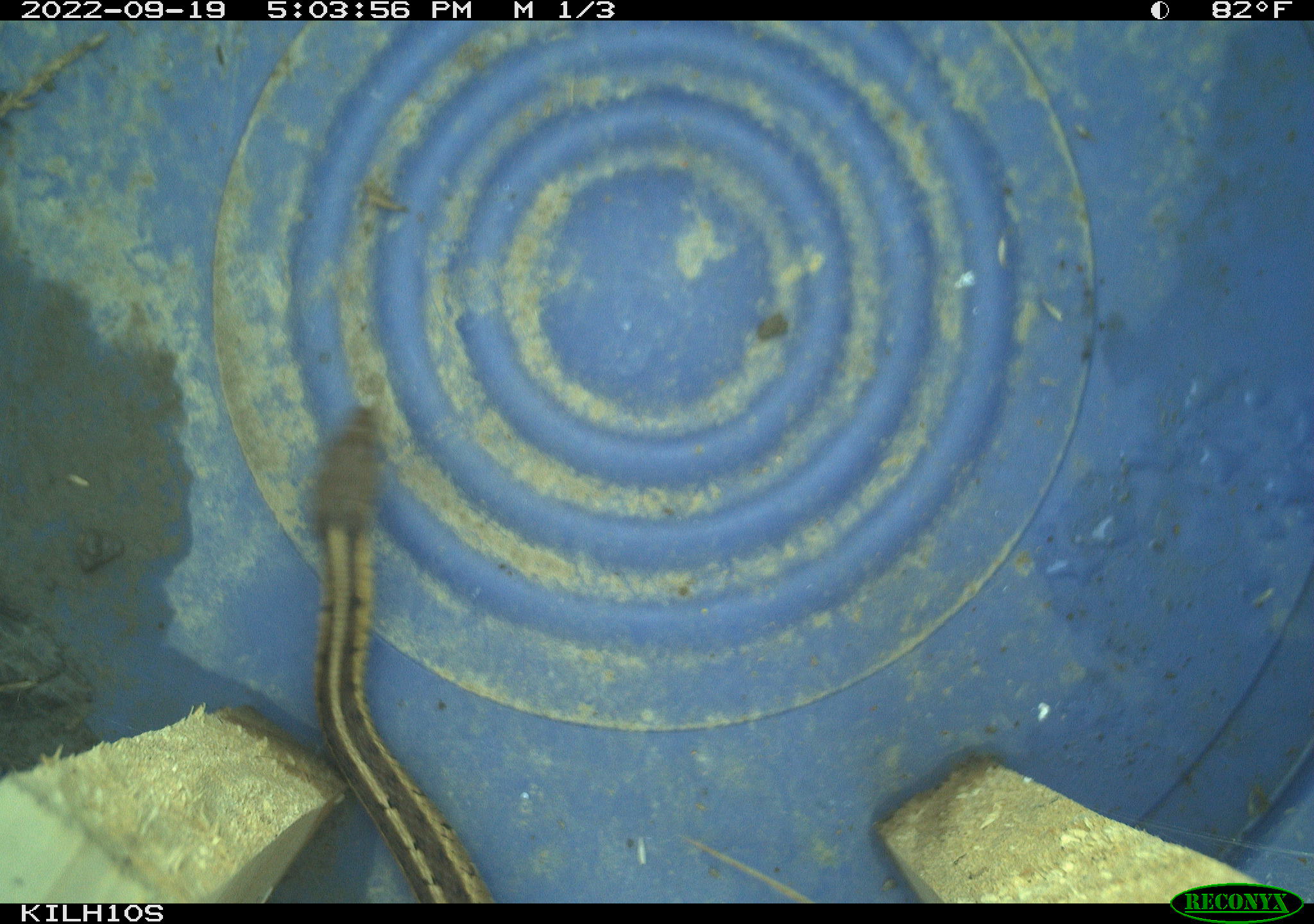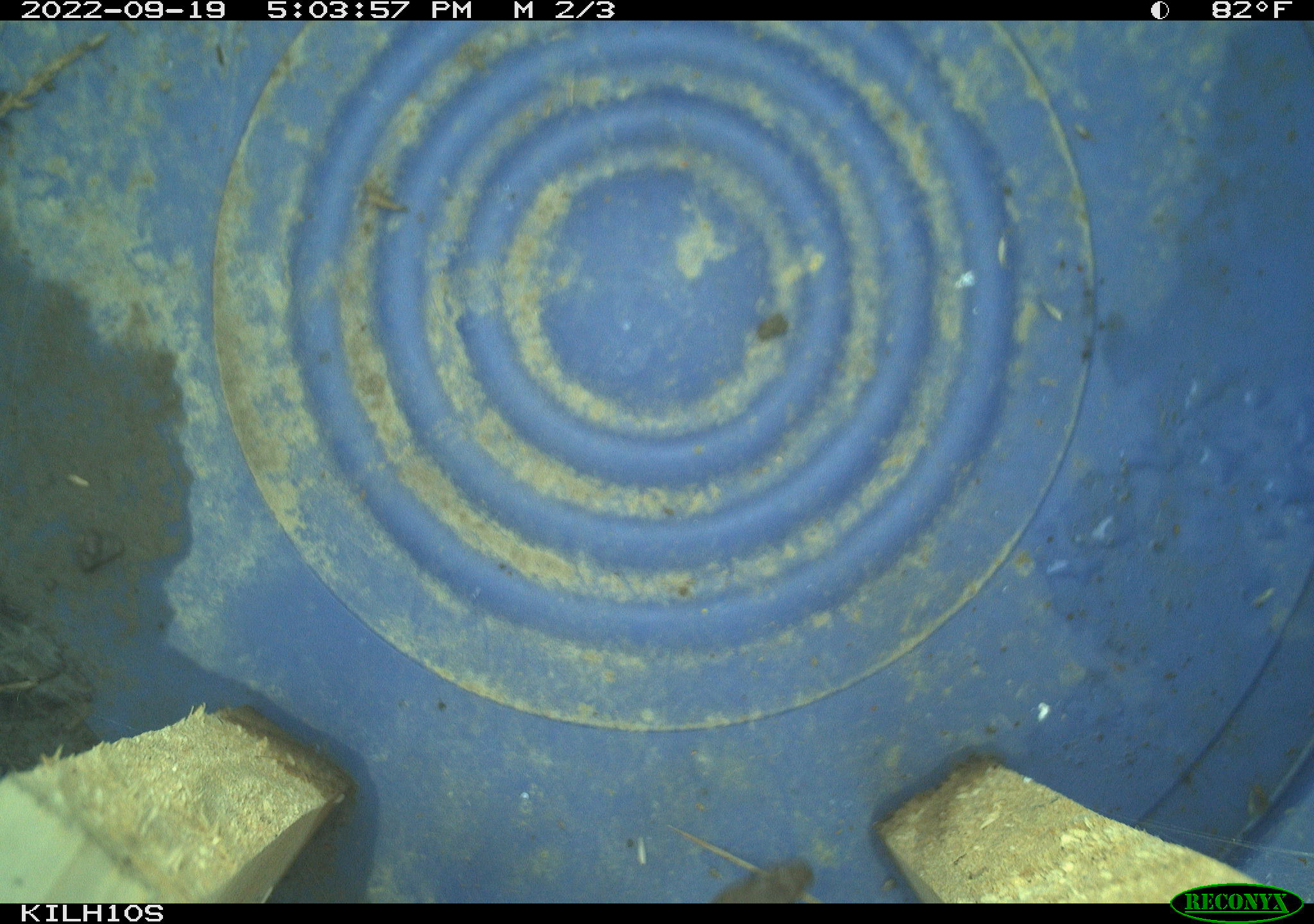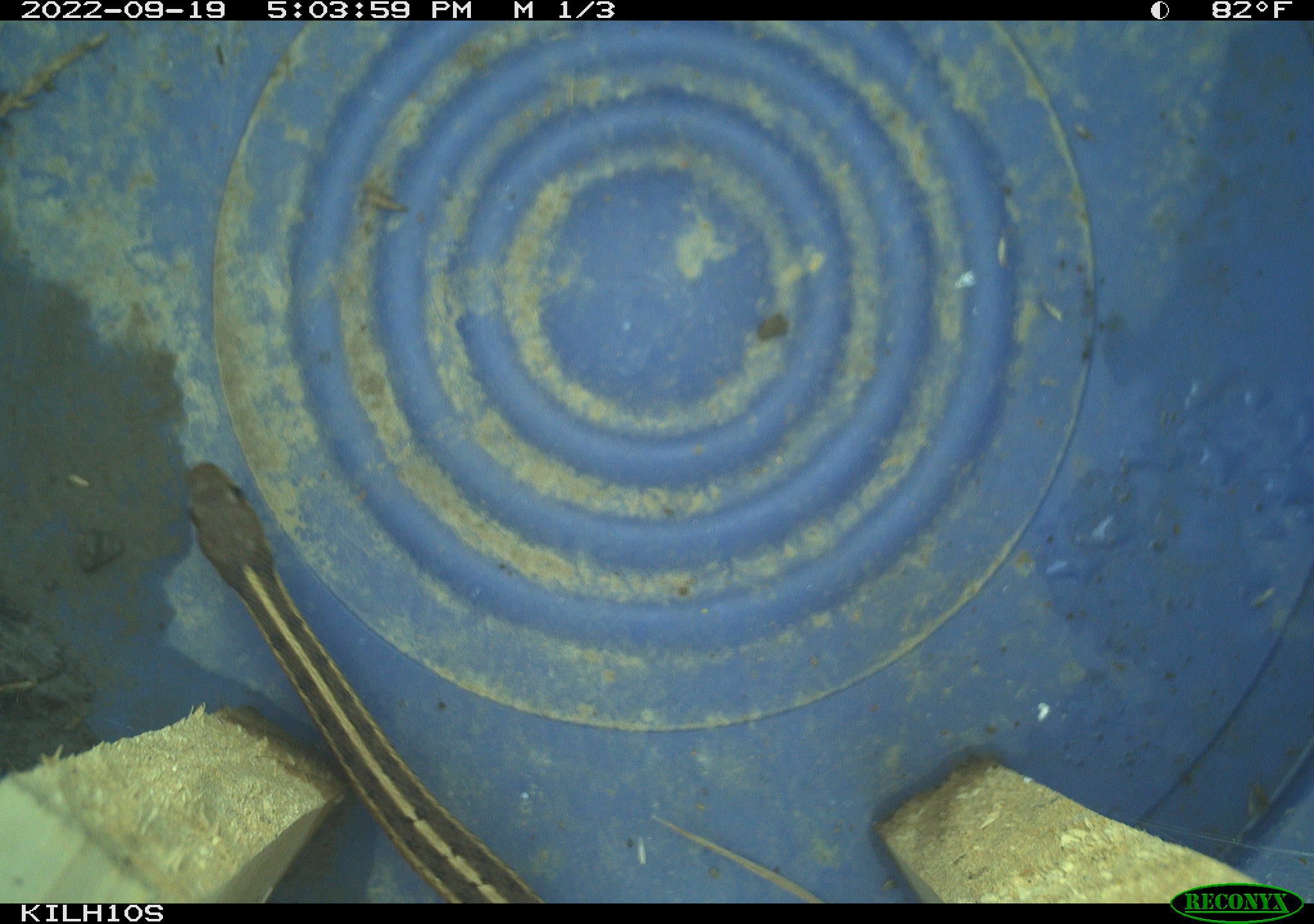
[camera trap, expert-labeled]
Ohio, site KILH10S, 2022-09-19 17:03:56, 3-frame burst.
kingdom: Animalia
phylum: Chordata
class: Reptilia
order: Squamata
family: Colubridae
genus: Thamnophis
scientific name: Thamnophis sirtalis sirtalis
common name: eastern gartersnake